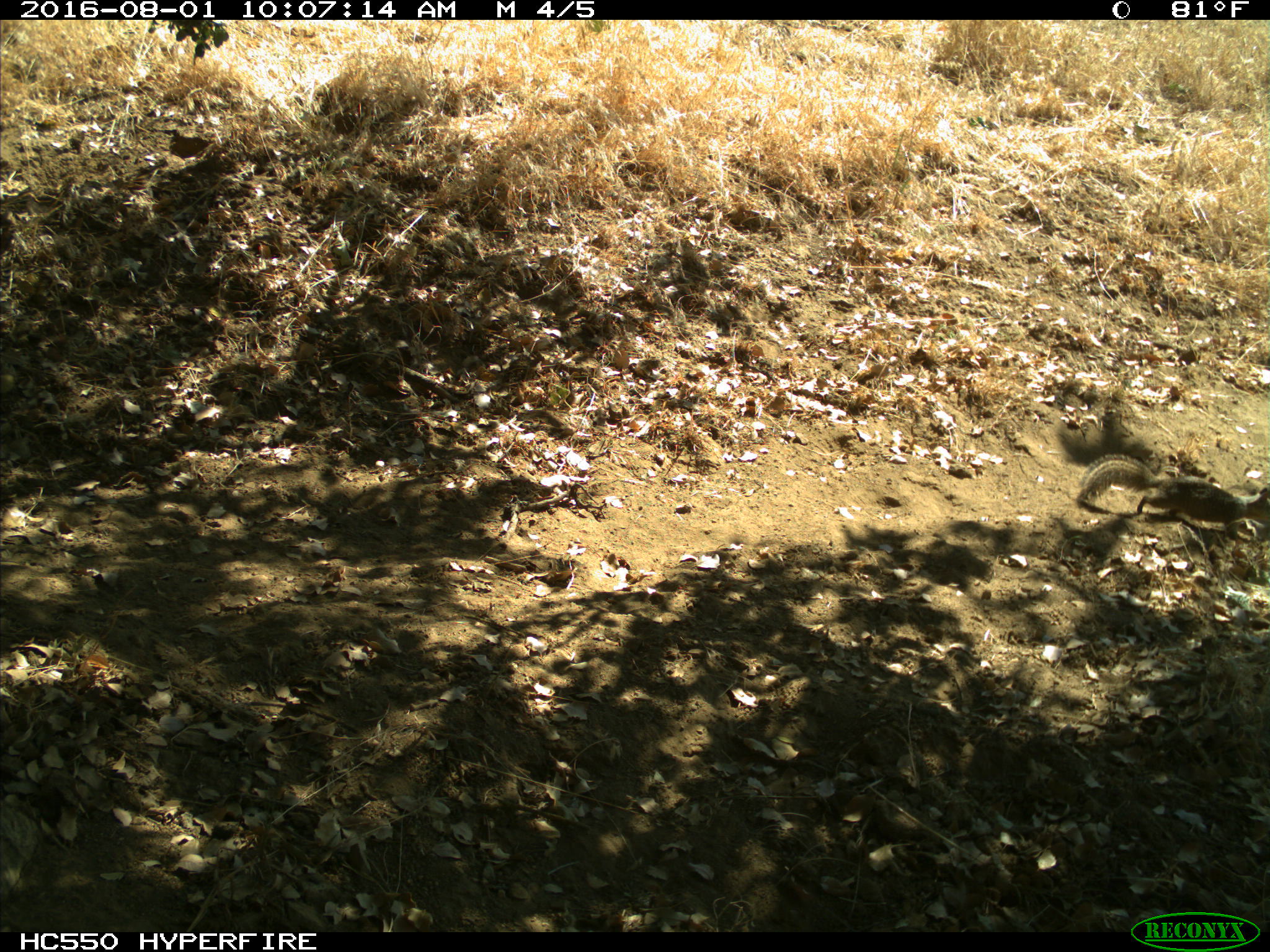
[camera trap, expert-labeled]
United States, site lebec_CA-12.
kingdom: Animalia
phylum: Chordata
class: Mammalia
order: Rodentia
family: Sciuridae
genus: Otospermophilus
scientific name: Otospermophilus beecheyi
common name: california ground squirrel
Otospermophilus beecheyi (california ground squirrel).